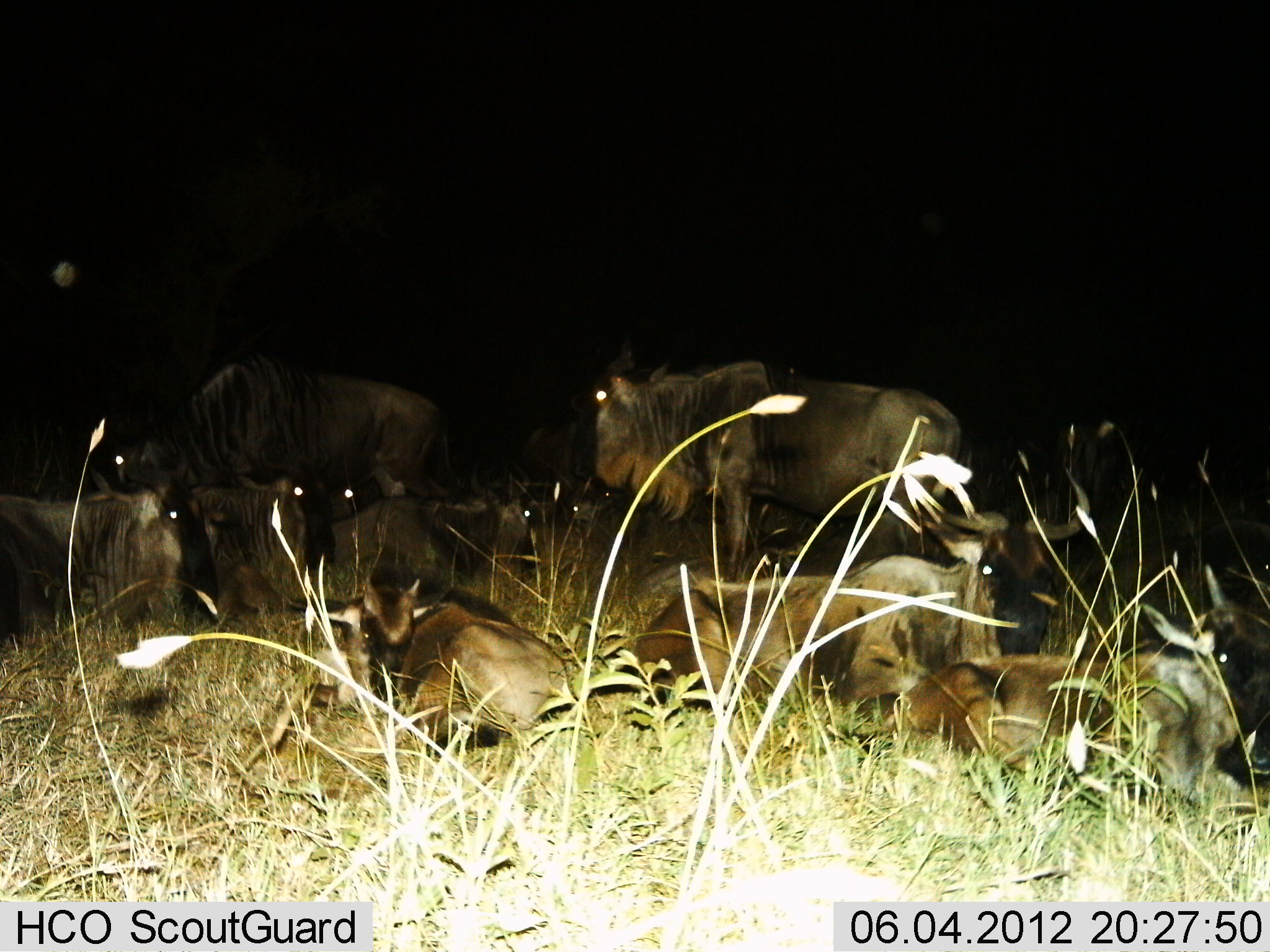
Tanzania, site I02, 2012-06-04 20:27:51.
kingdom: Animalia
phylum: Chordata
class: Mammalia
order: Artiodactyla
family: Bovidae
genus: Connochaetes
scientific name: Connochaetes taurinus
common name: blue wildebeest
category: wildebeest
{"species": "wildebeest (blue wildebeest) (Connochaetes taurinus)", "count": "9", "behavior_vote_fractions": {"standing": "90%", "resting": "100%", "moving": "0%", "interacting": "0%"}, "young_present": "30%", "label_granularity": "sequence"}